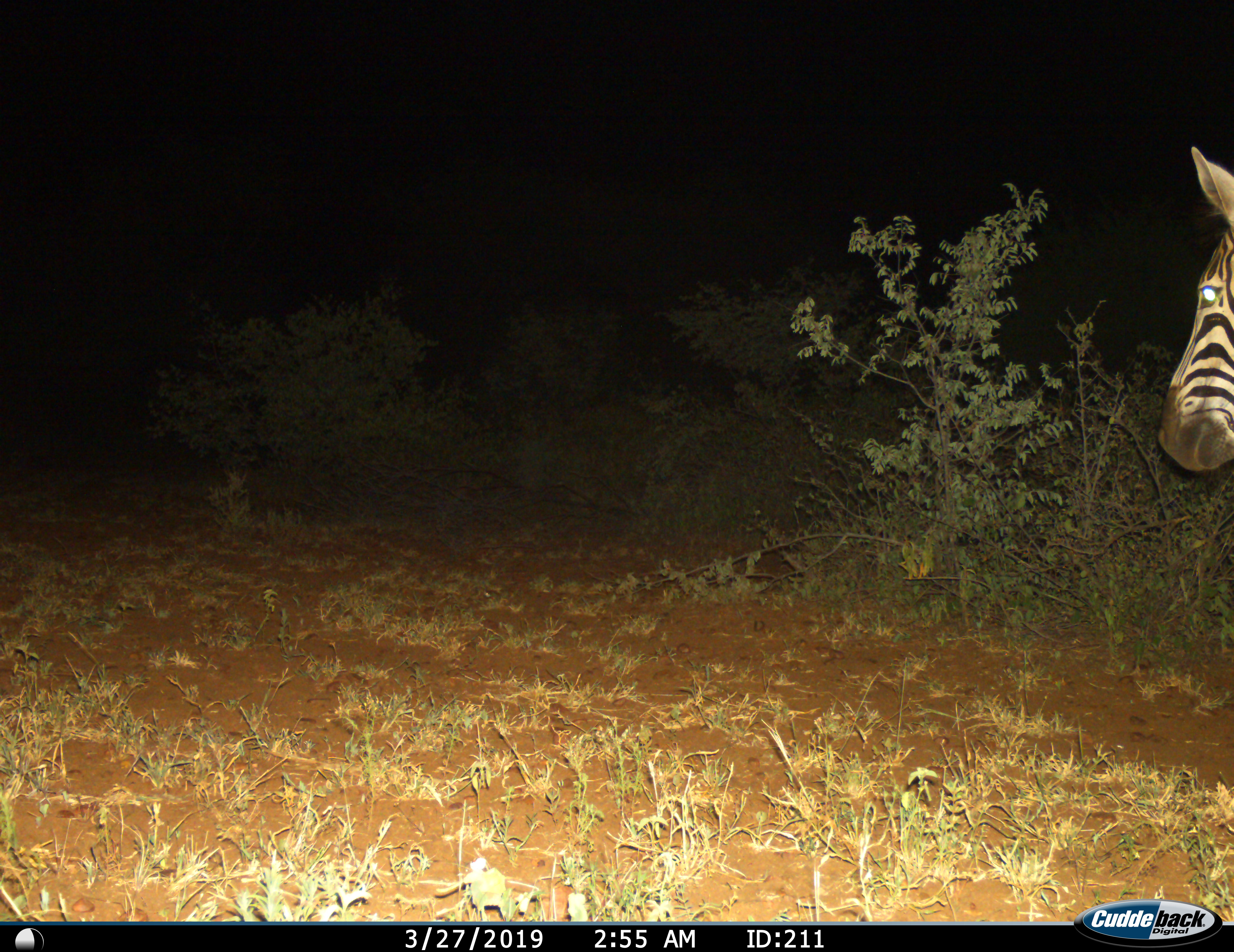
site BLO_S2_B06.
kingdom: Animalia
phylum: Chordata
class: Mammalia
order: Perissodactyla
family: Equidae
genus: Equus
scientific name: Equus quagga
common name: plains zebra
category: zebraplains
Zebraplains (plains zebra) (Equus quagga), count 1. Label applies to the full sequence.